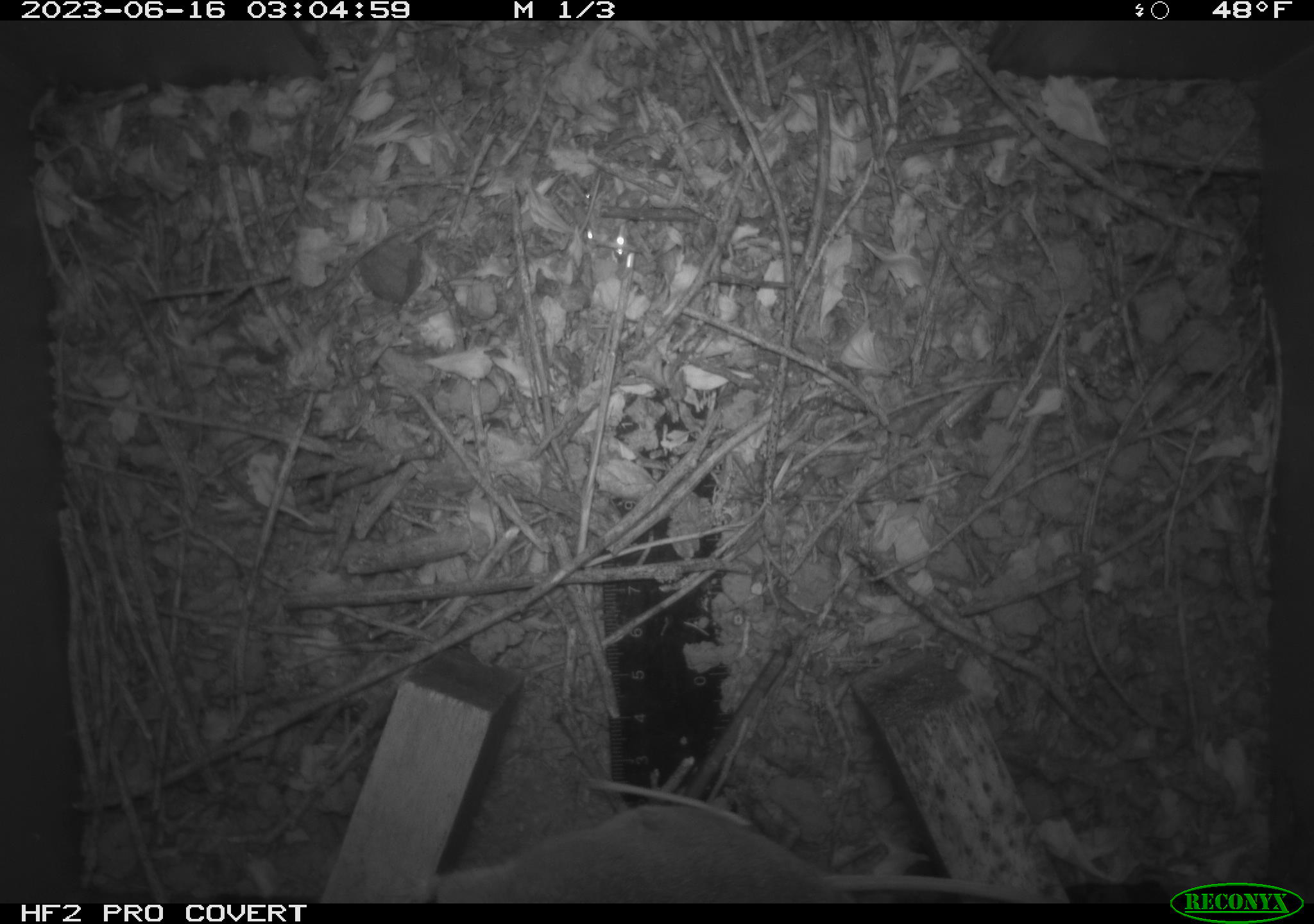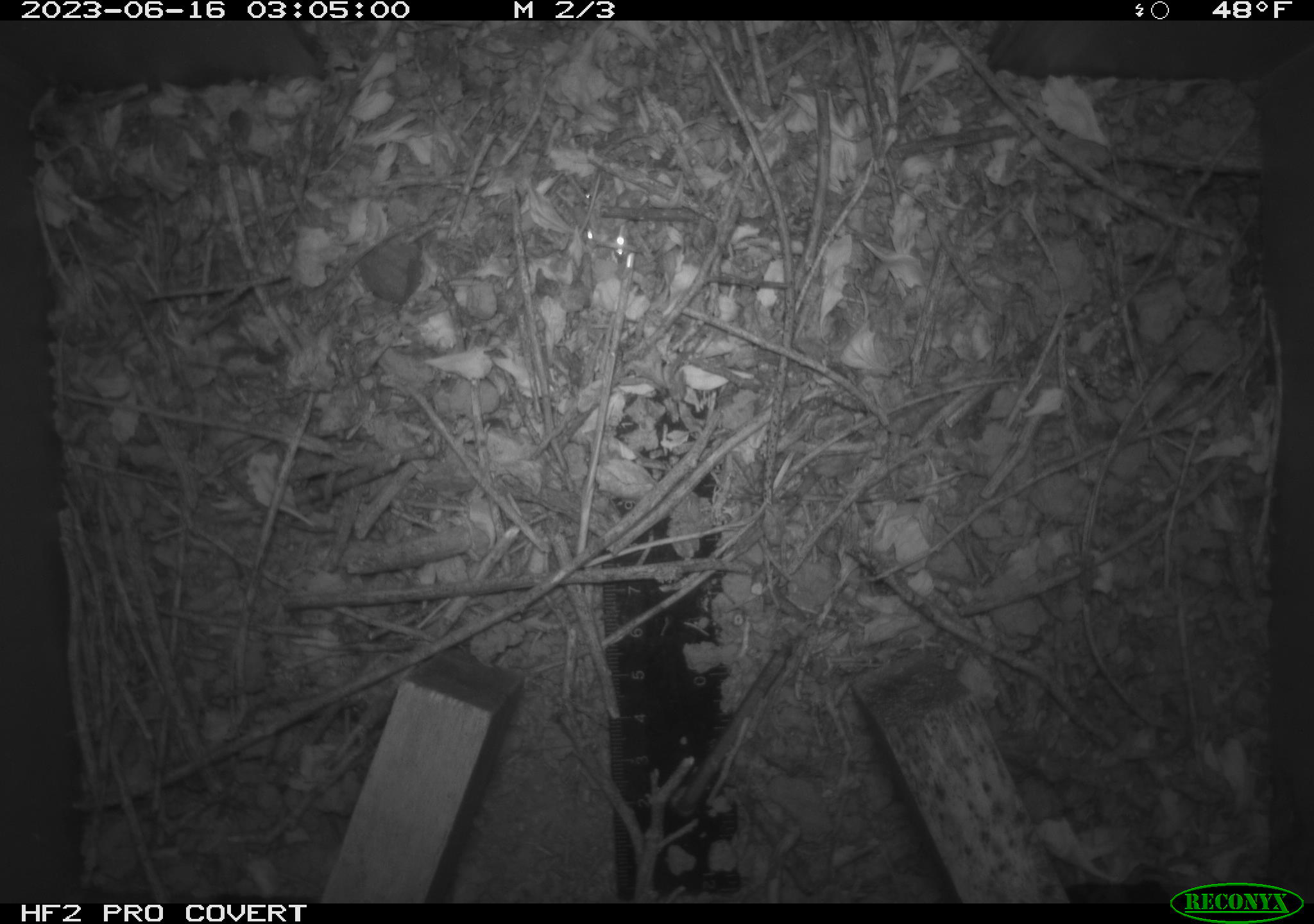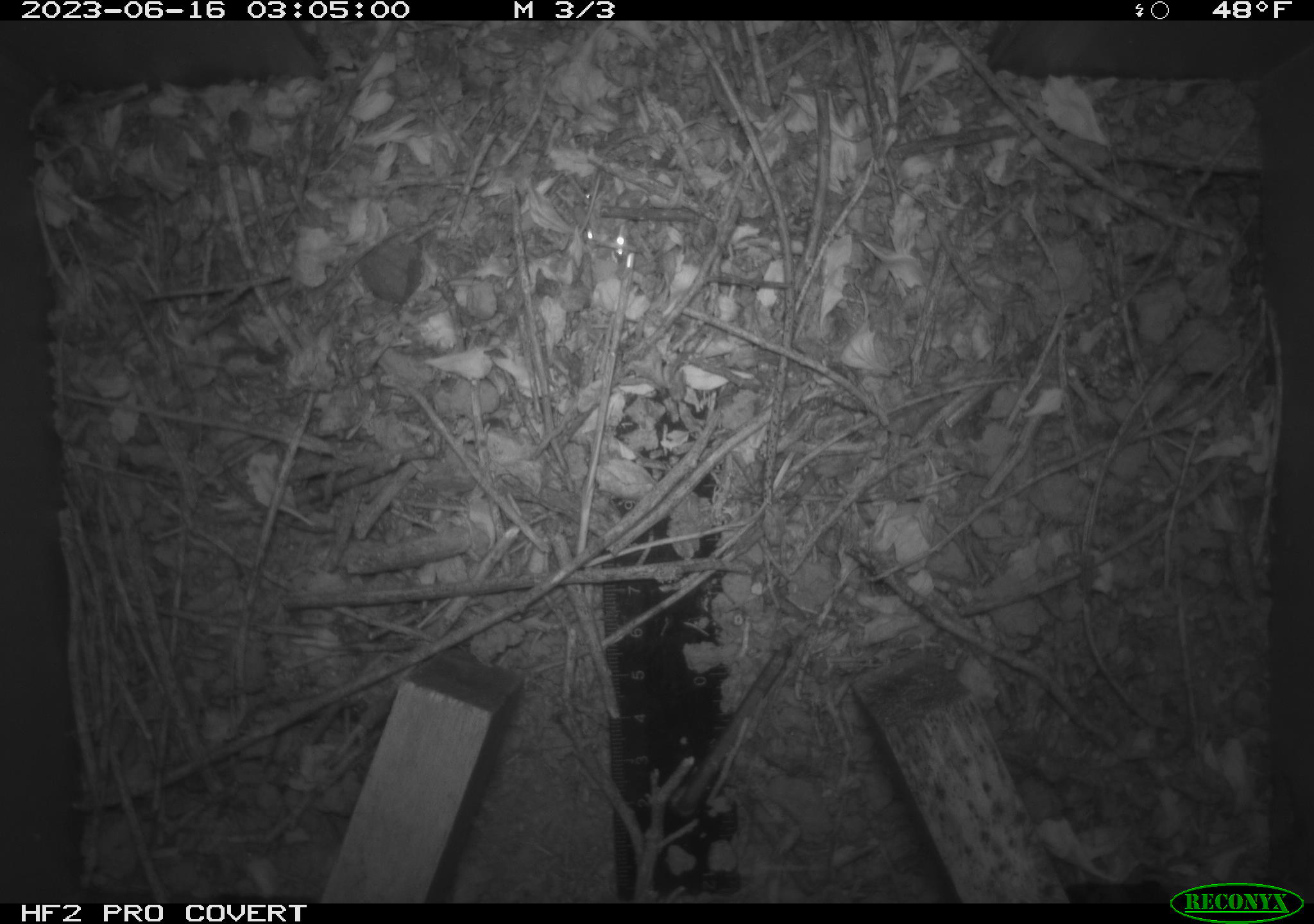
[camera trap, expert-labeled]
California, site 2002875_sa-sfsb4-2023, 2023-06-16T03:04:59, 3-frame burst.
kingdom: Animalia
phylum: Chordata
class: Mammalia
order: Rodentia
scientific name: Rodentia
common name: mouse species